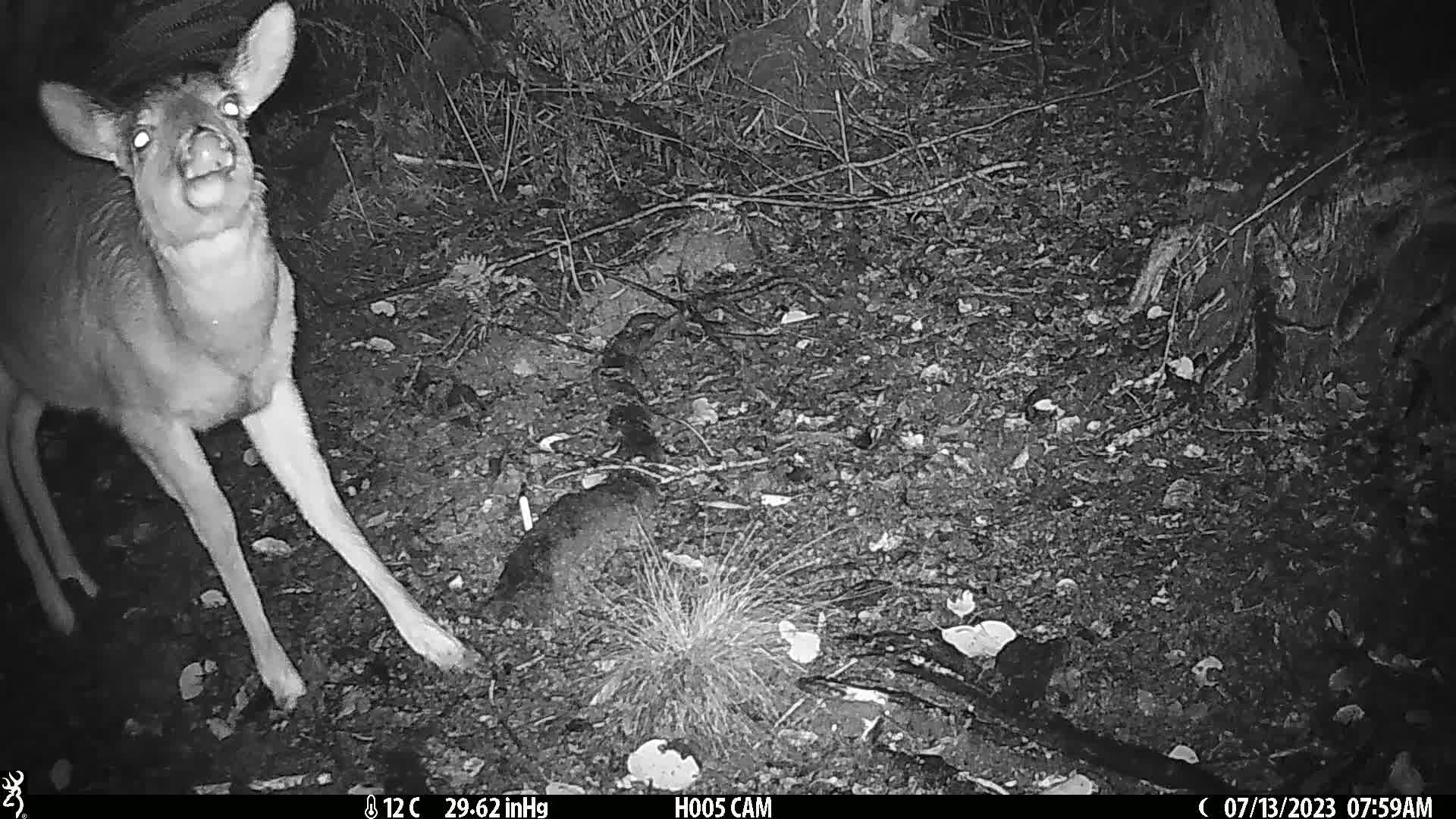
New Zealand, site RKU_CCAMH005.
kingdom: Animalia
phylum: Chordata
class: Mammalia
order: Artiodactyla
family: Cervidae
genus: Odocoileus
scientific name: Odocoileus virginianus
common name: white-tailed deer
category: white tailed deer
White tailed deer (white-tailed deer) (Odocoileus virginianus).